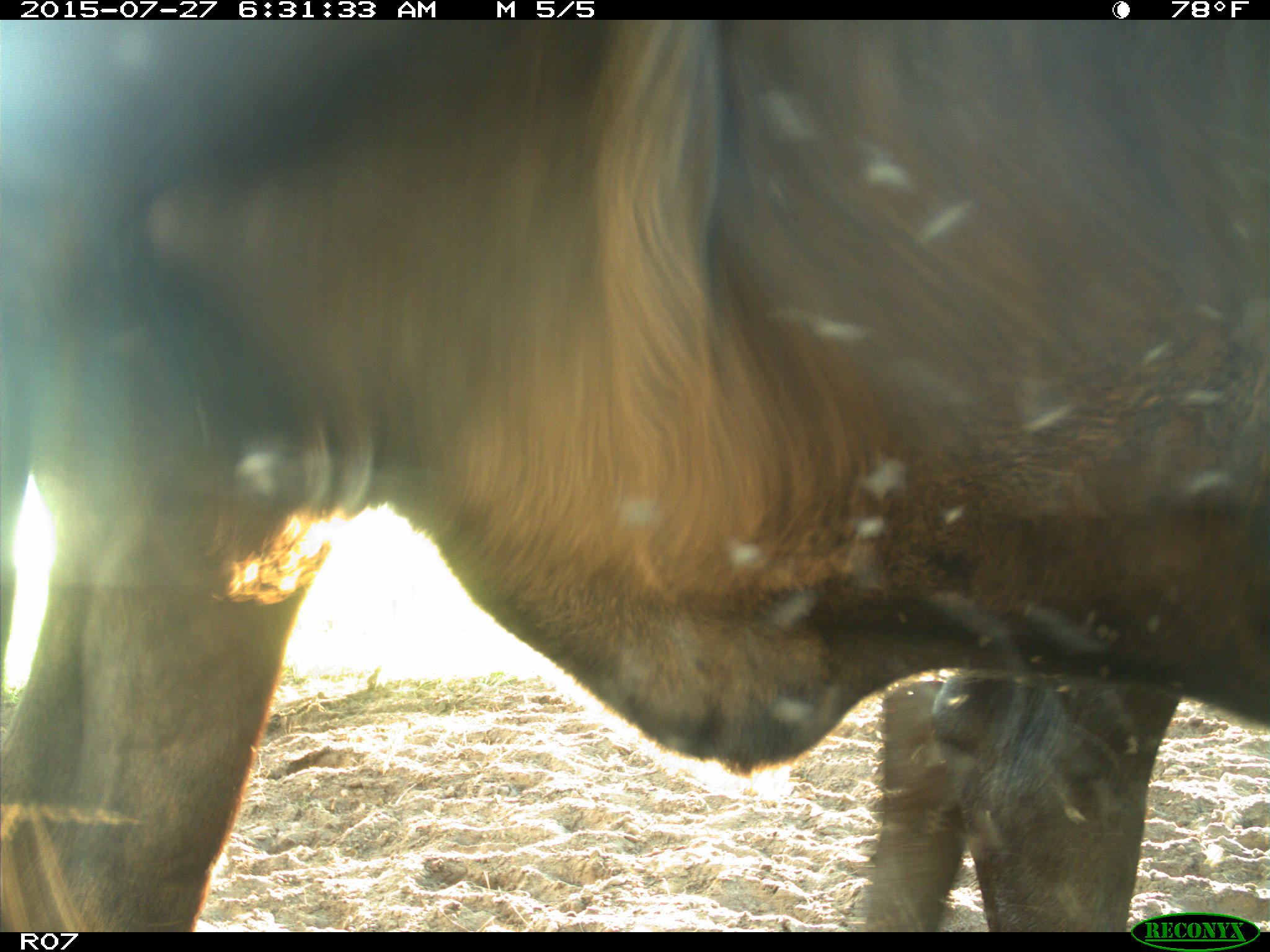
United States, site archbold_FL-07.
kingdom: Animalia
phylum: Chordata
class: Mammalia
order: Artiodactyla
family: Bovidae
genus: Bos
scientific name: Bos taurus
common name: domestic cow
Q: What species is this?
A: Bos taurus (domestic cow).